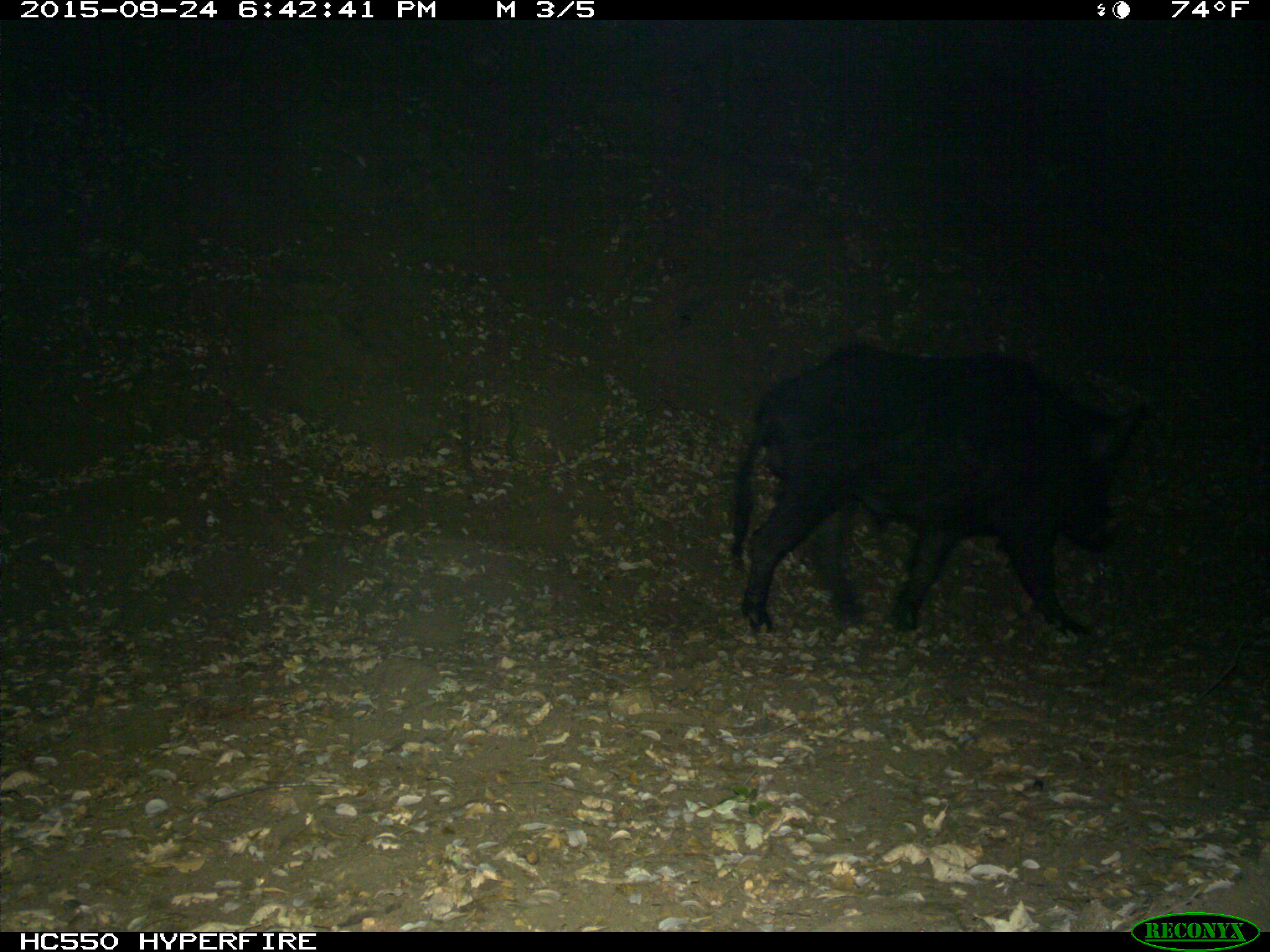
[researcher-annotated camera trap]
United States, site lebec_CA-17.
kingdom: Animalia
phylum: Chordata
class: Mammalia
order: Artiodactyla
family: Suidae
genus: Sus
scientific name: Sus scrofa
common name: wild boar